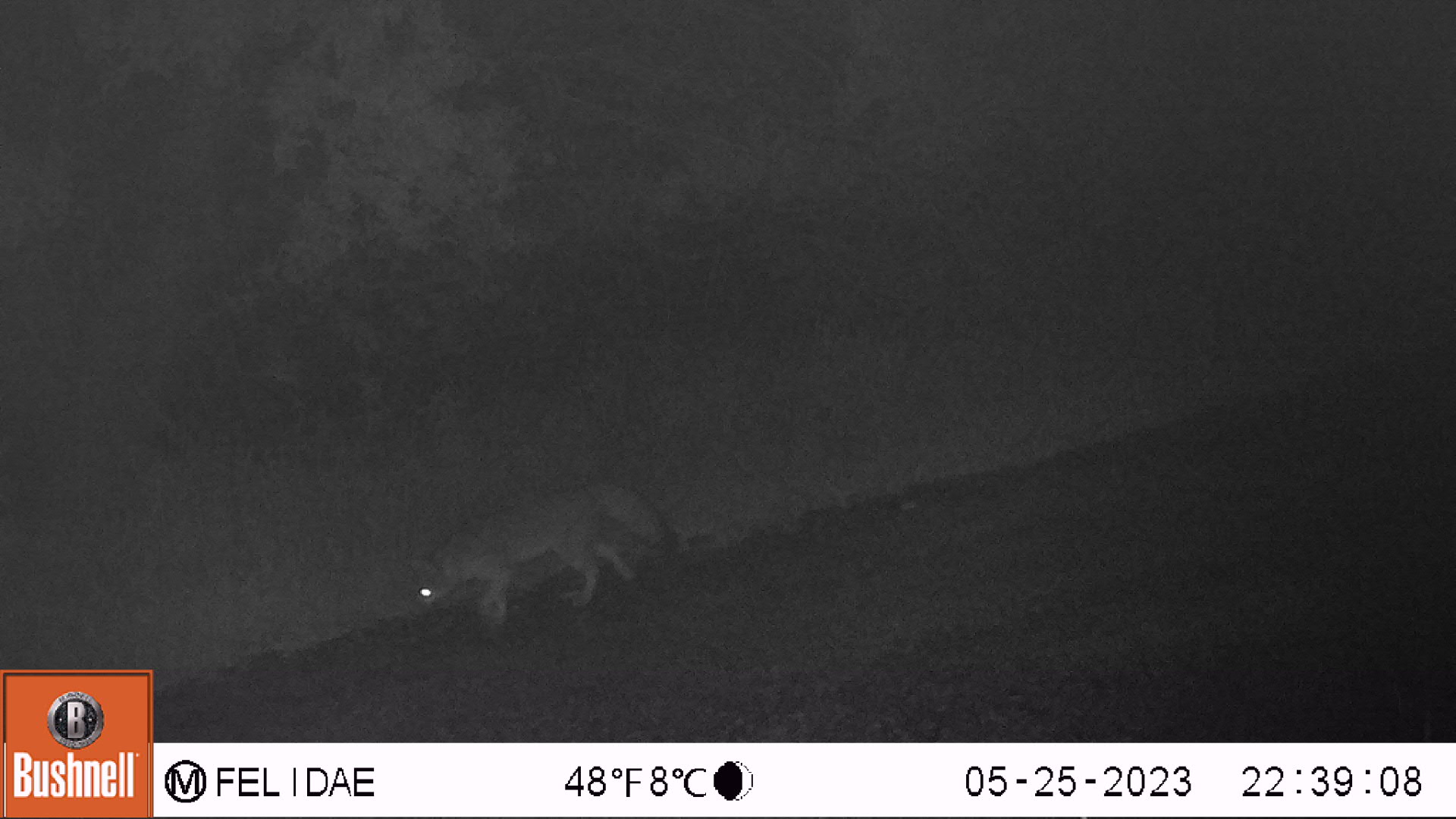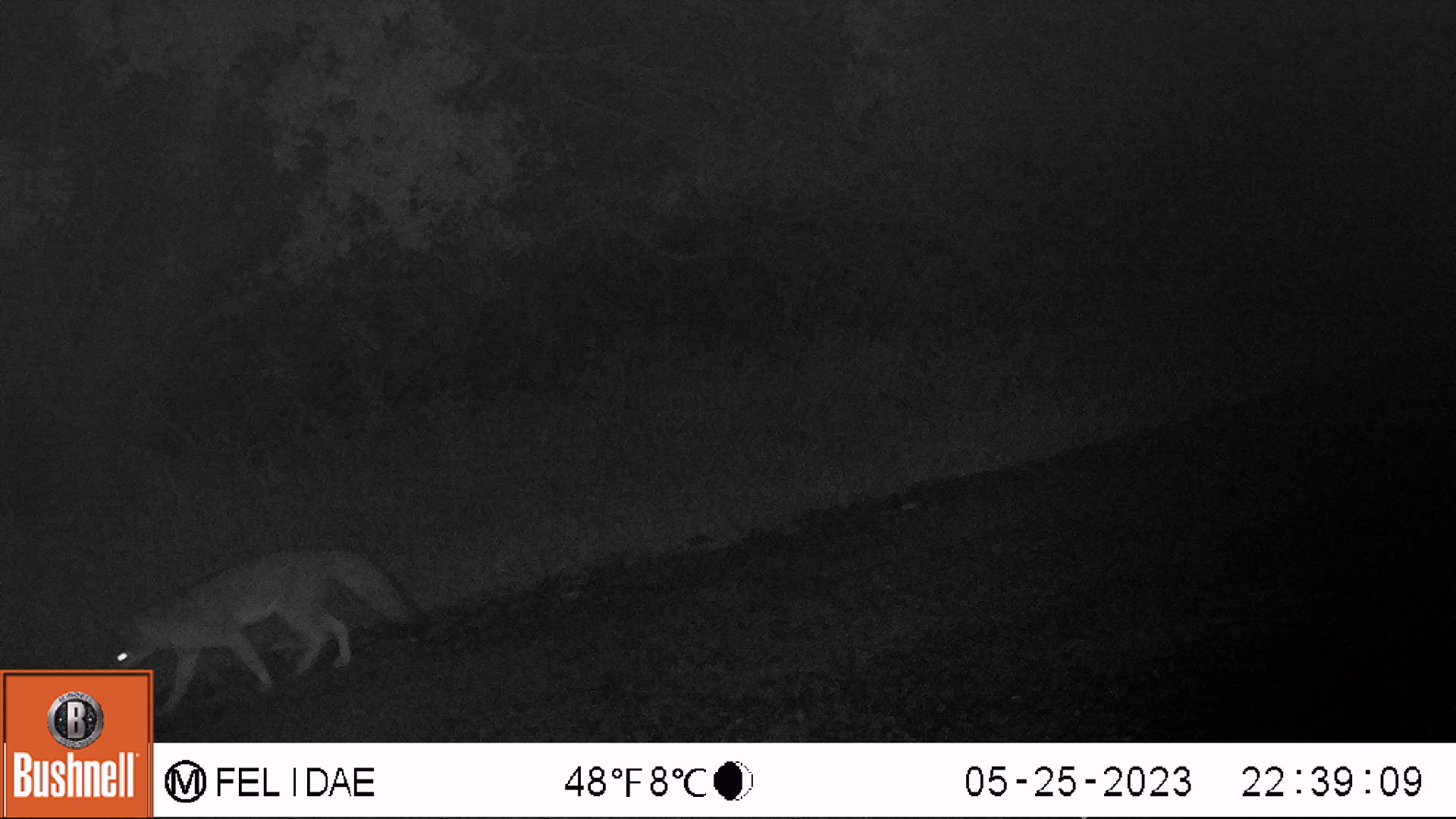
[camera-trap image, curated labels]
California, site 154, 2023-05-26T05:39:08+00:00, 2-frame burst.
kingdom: Animalia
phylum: Chordata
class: Mammalia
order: Carnivora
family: Canidae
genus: Urocyon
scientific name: Urocyon cinereoargenteus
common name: gray fox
Gray fox (Urocyon cinereoargenteus).